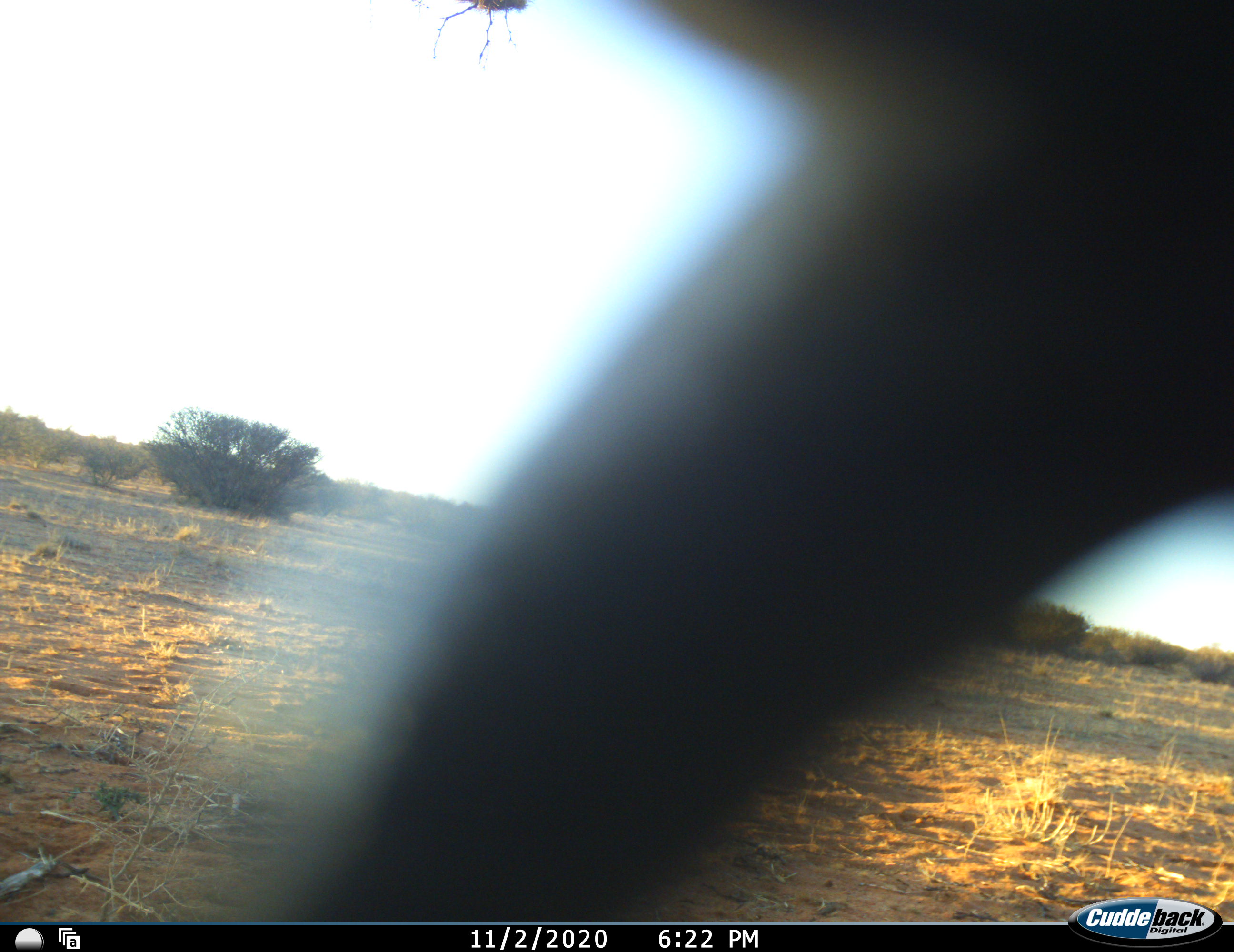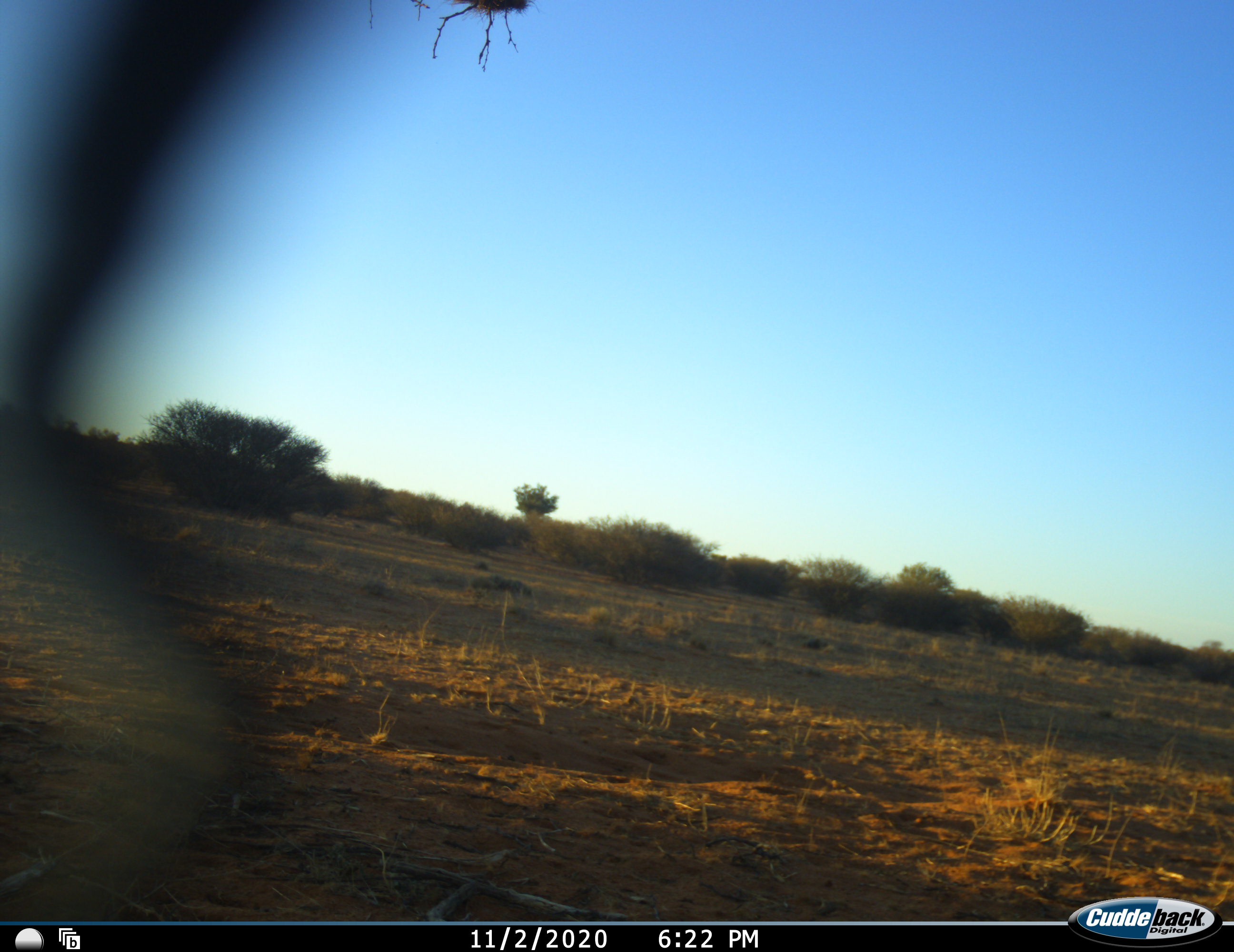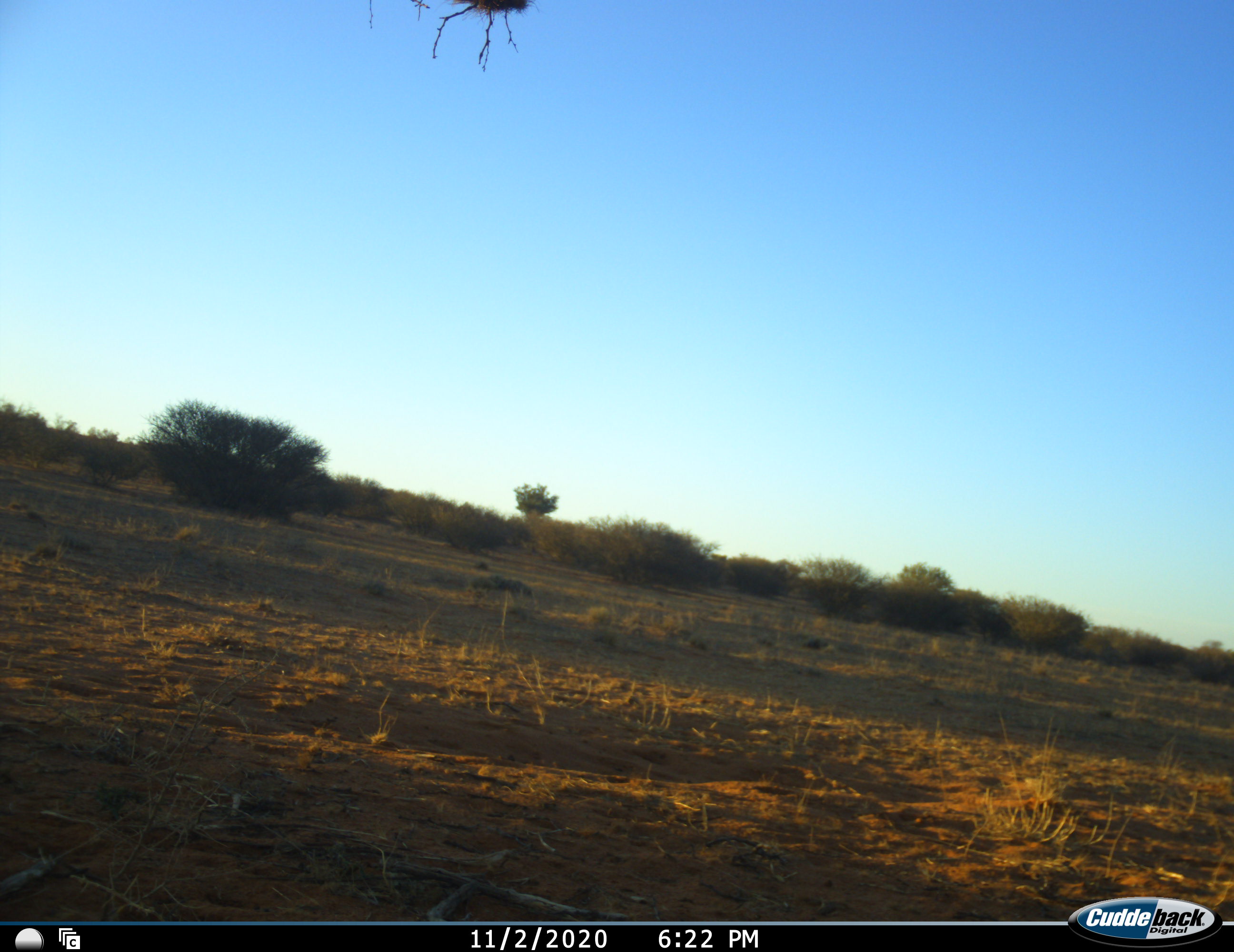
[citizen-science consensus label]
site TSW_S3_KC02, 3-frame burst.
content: unidentified animal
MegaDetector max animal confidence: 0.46